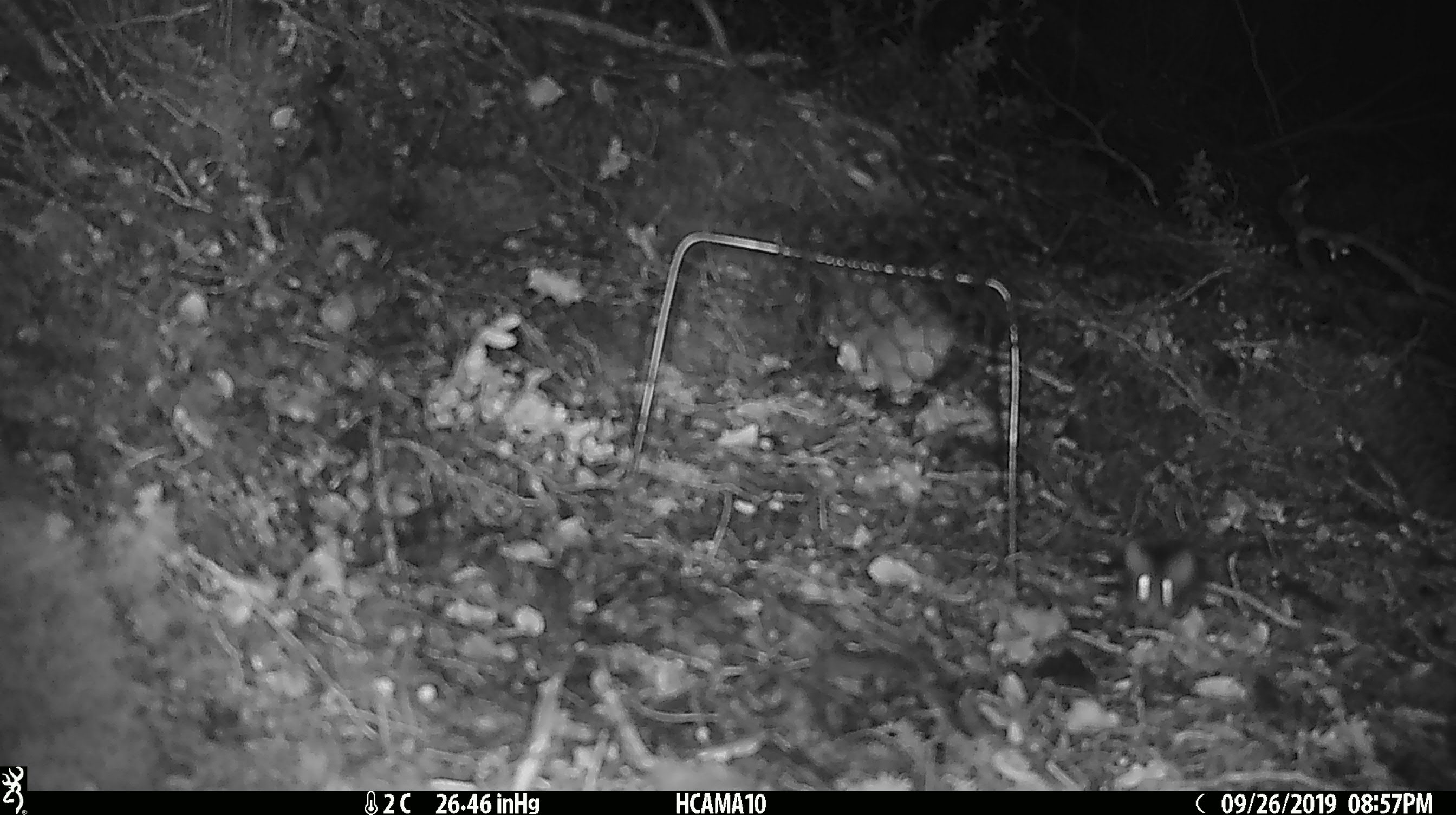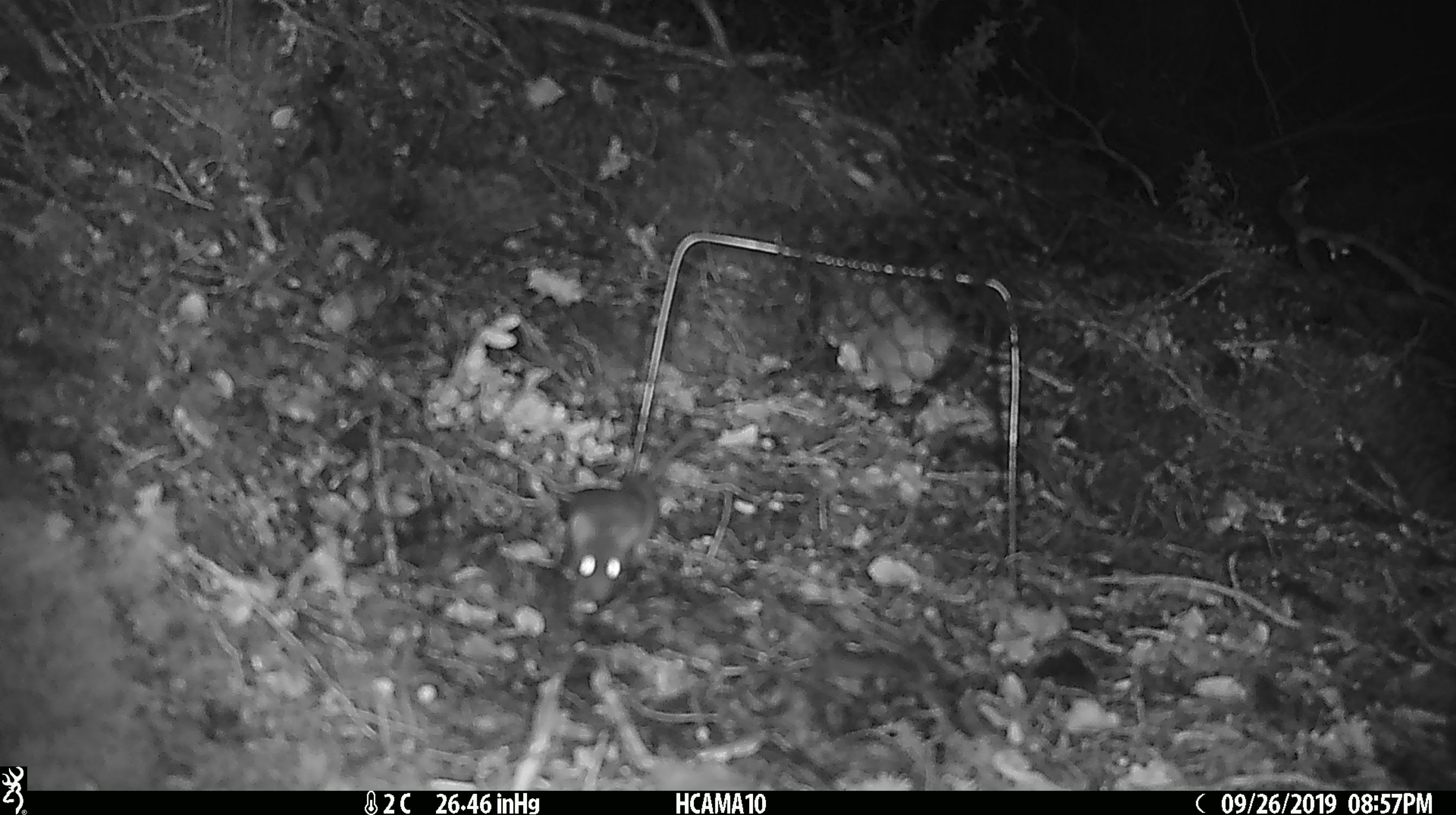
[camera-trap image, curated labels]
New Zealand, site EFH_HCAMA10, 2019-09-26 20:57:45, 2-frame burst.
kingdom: Animalia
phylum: Chordata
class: Mammalia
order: Rodentia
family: Muridae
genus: Mus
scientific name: Mus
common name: mouse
Mouse (Mus).